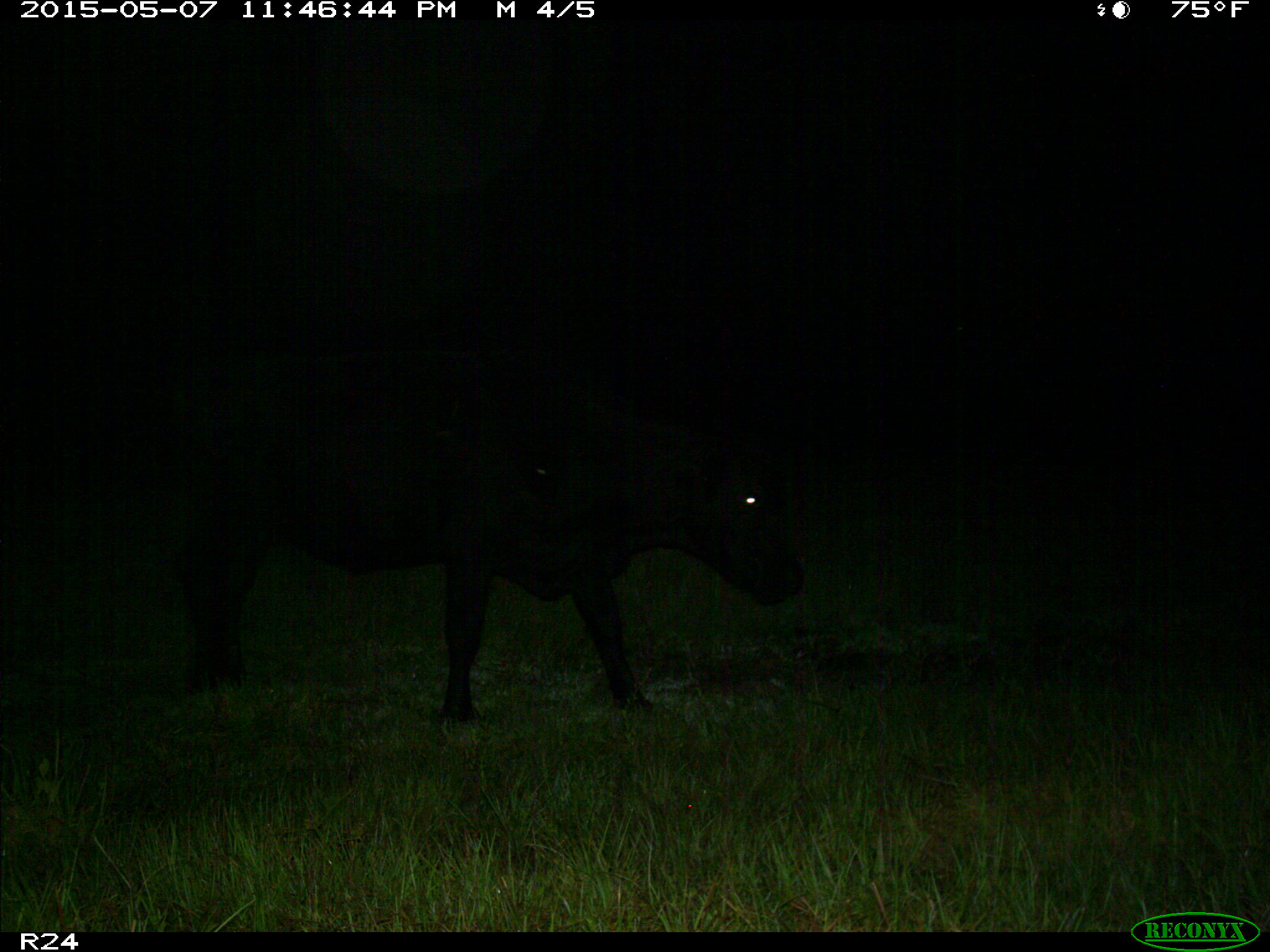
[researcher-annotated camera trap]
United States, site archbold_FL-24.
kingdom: Animalia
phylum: Chordata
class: Mammalia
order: Artiodactyla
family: Bovidae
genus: Bos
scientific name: Bos taurus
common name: domestic cow